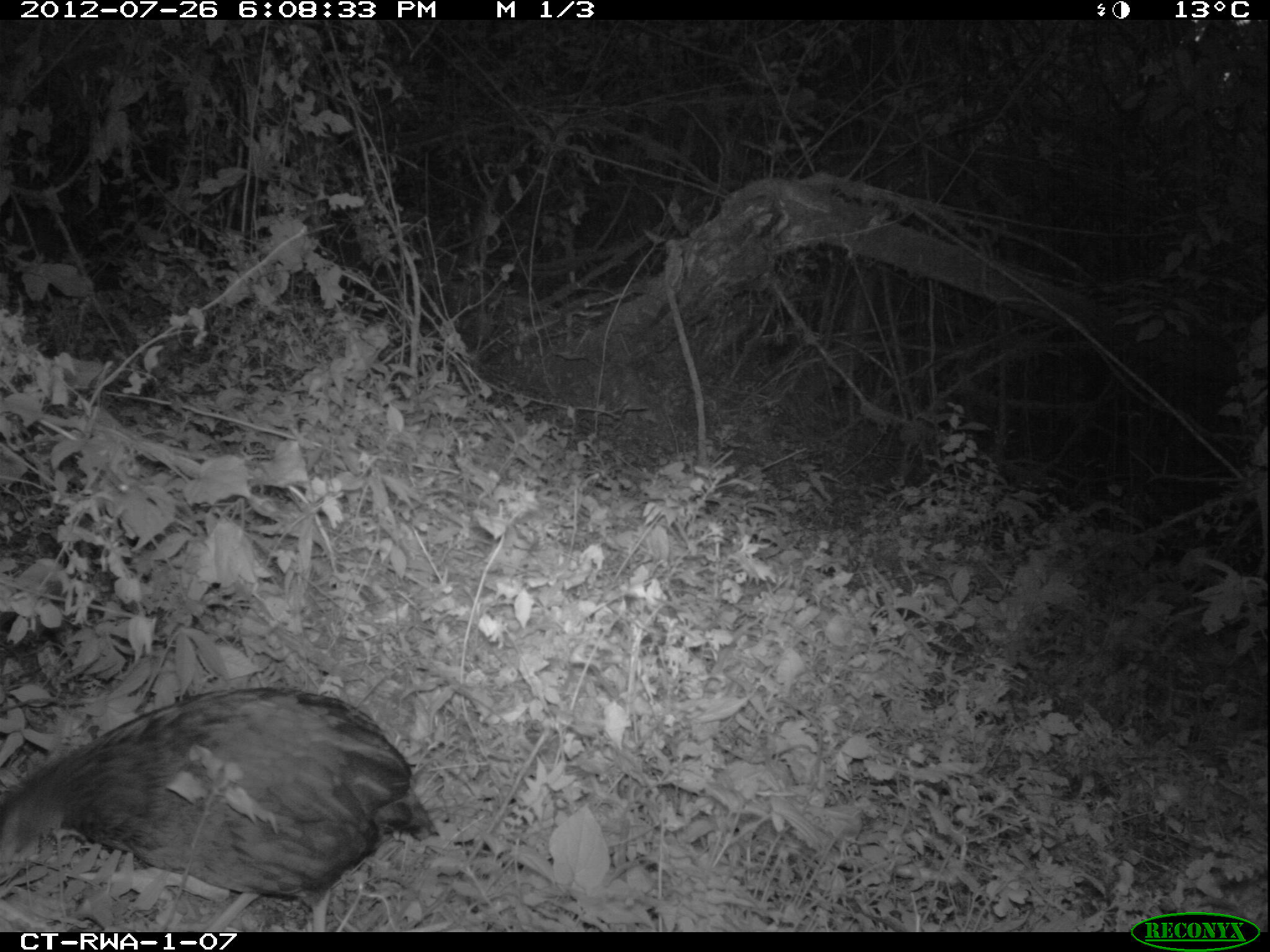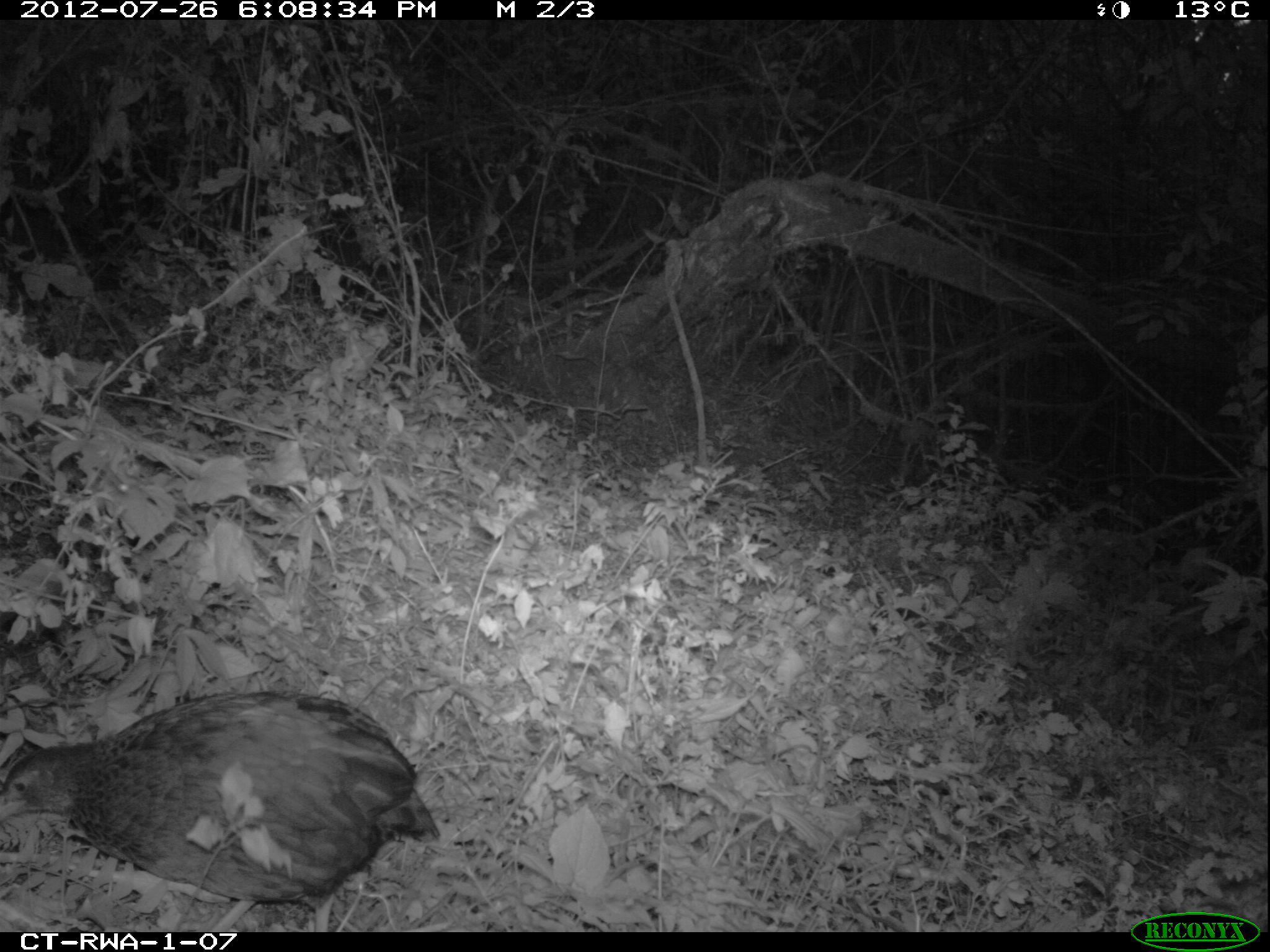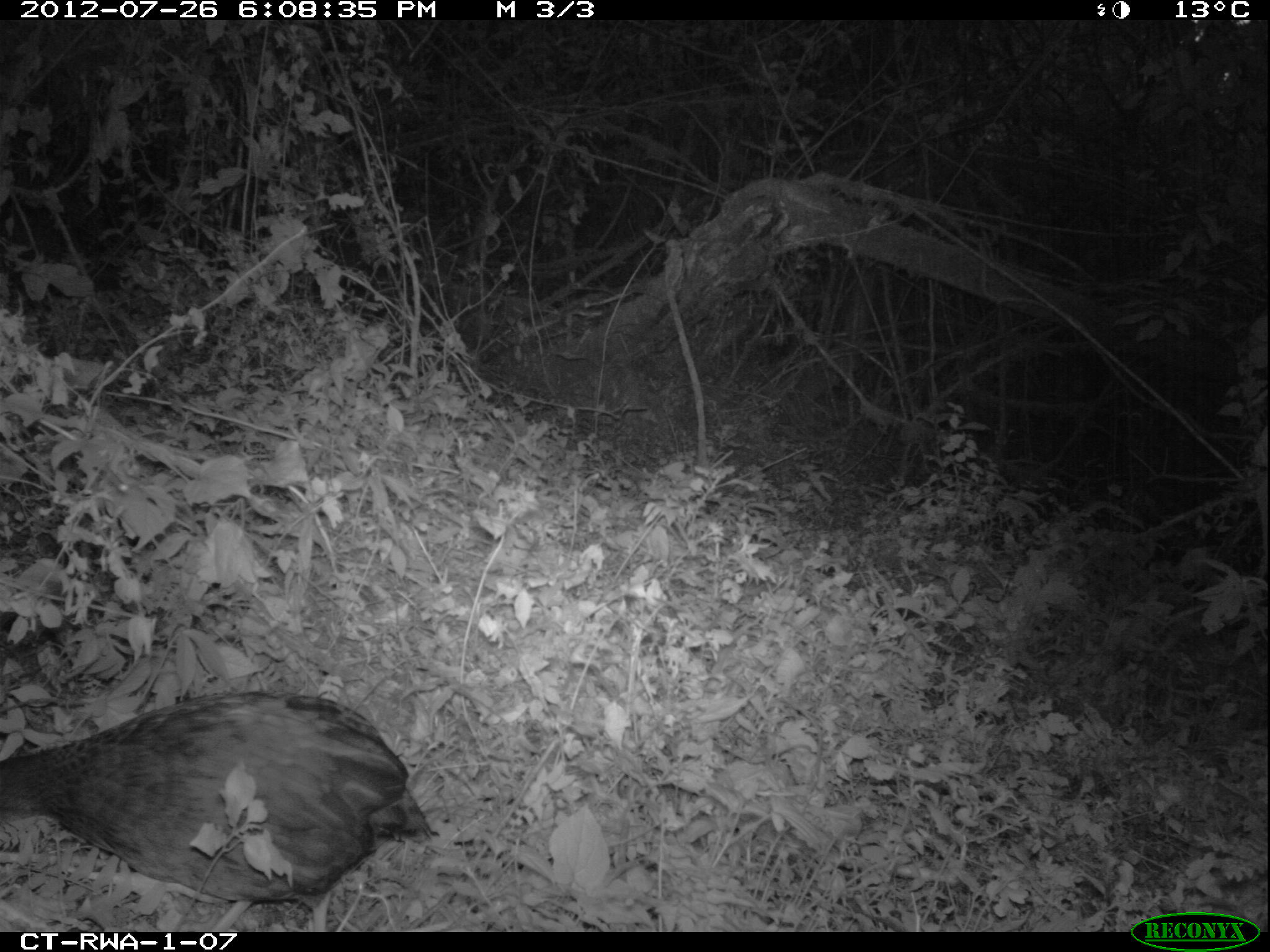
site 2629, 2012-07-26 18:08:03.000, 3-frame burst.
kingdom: Animalia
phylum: Chordata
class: Aves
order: Galliformes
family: Phasianidae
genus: Pternistis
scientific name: Pternistis nobilis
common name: handsome francolin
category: francolinus nobilis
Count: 1.